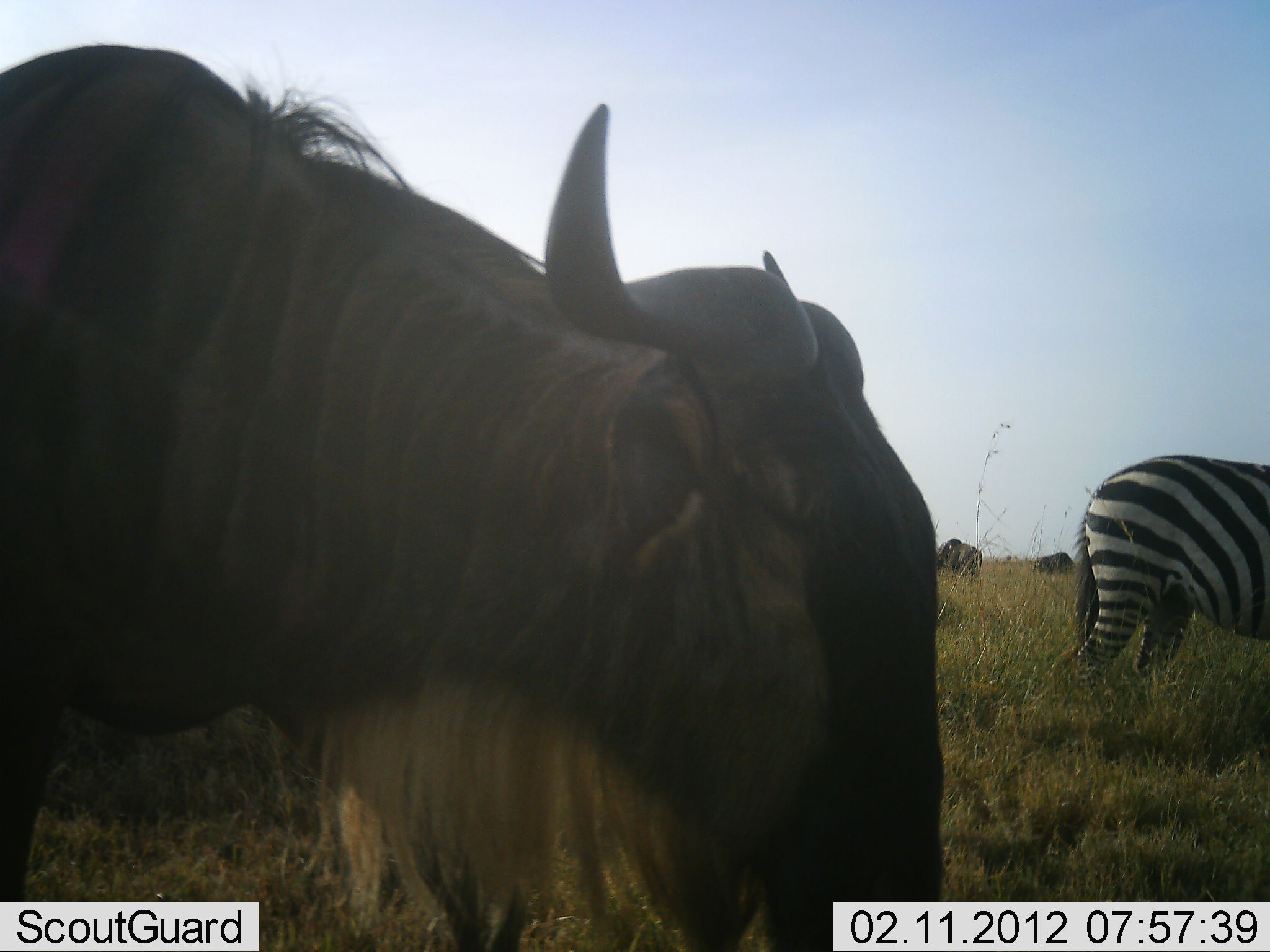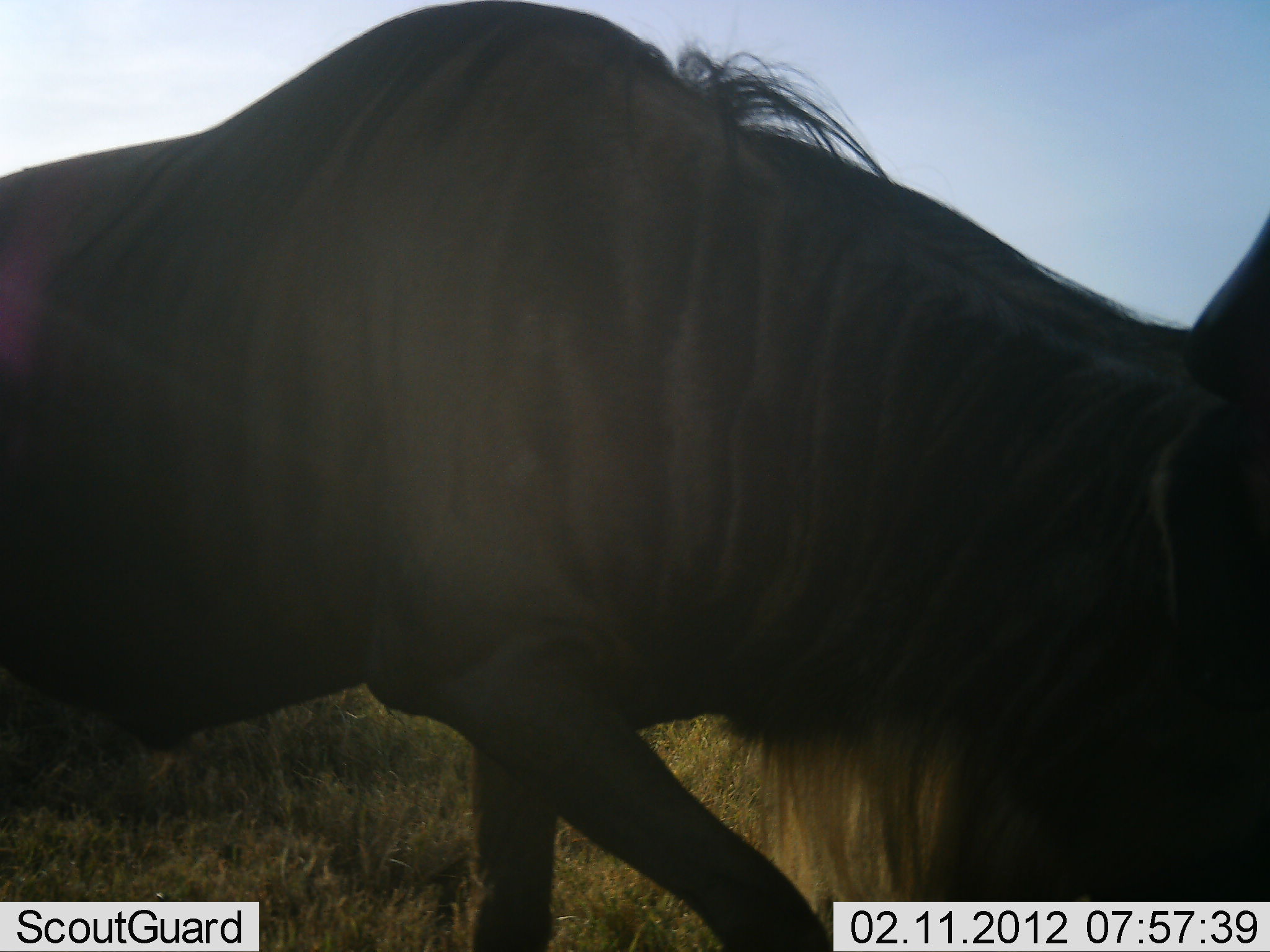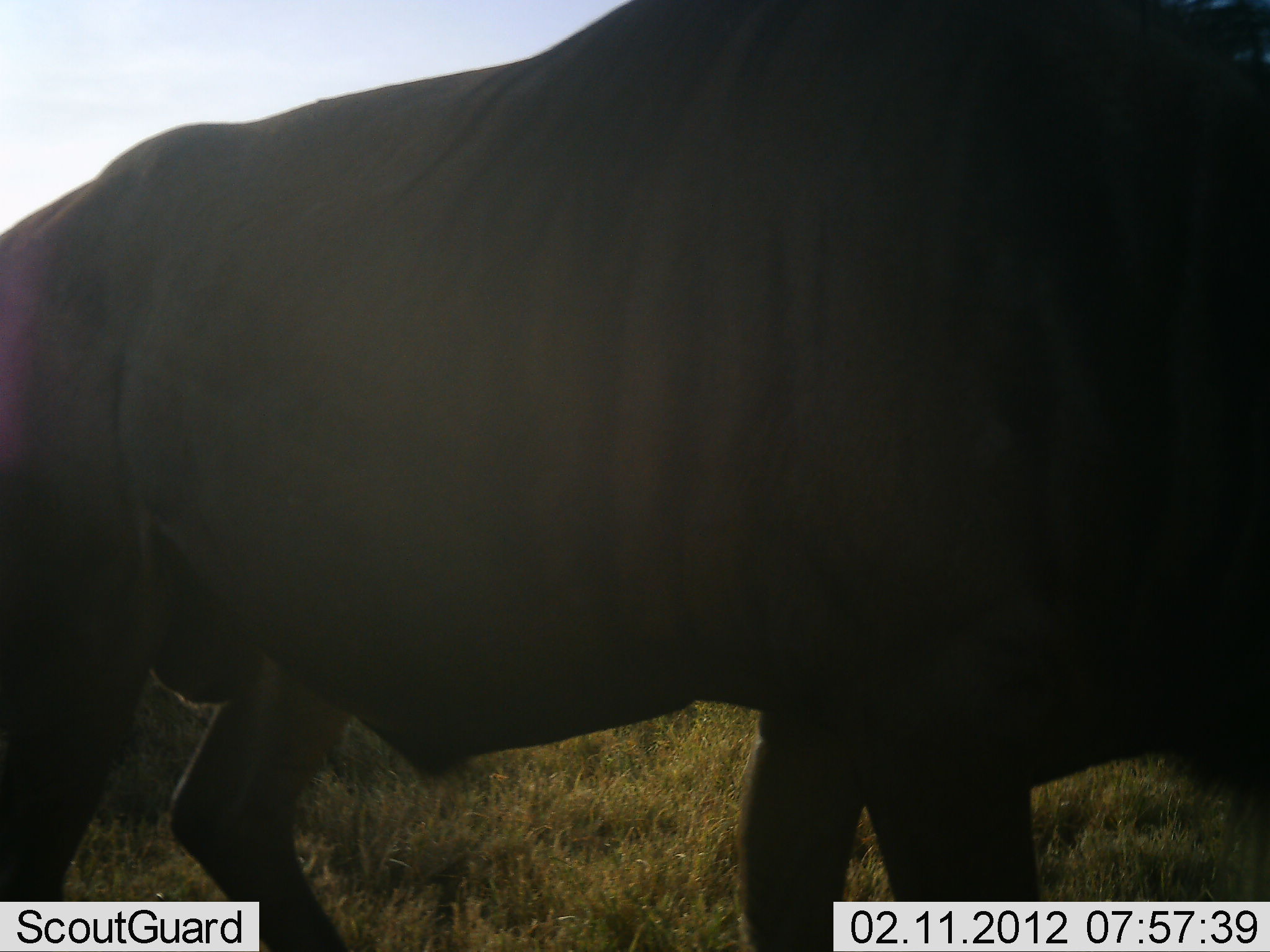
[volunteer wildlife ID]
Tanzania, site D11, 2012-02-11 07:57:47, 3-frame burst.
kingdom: Animalia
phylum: Chordata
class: Mammalia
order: Artiodactyla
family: Bovidae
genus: Connochaetes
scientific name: Connochaetes taurinus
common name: blue wildebeest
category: wildebeest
Wildebeest (blue wildebeest) (Connochaetes taurinus), count 3. Behavior (volunteer vote fractions): standing 33%, resting 0%, moving 73%, interacting 0%. Young present (vote fraction): 0%. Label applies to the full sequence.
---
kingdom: Animalia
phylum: Chordata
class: Mammalia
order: Perissodactyla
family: Equidae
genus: Equus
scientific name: Equus quagga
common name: plains zebra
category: zebra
Zebra (plains zebra) (Equus quagga), count 1. Behavior (volunteer vote fractions): standing 69%, resting 0%, moving 23%, interacting 0%. Young present (vote fraction): 0%. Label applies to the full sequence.